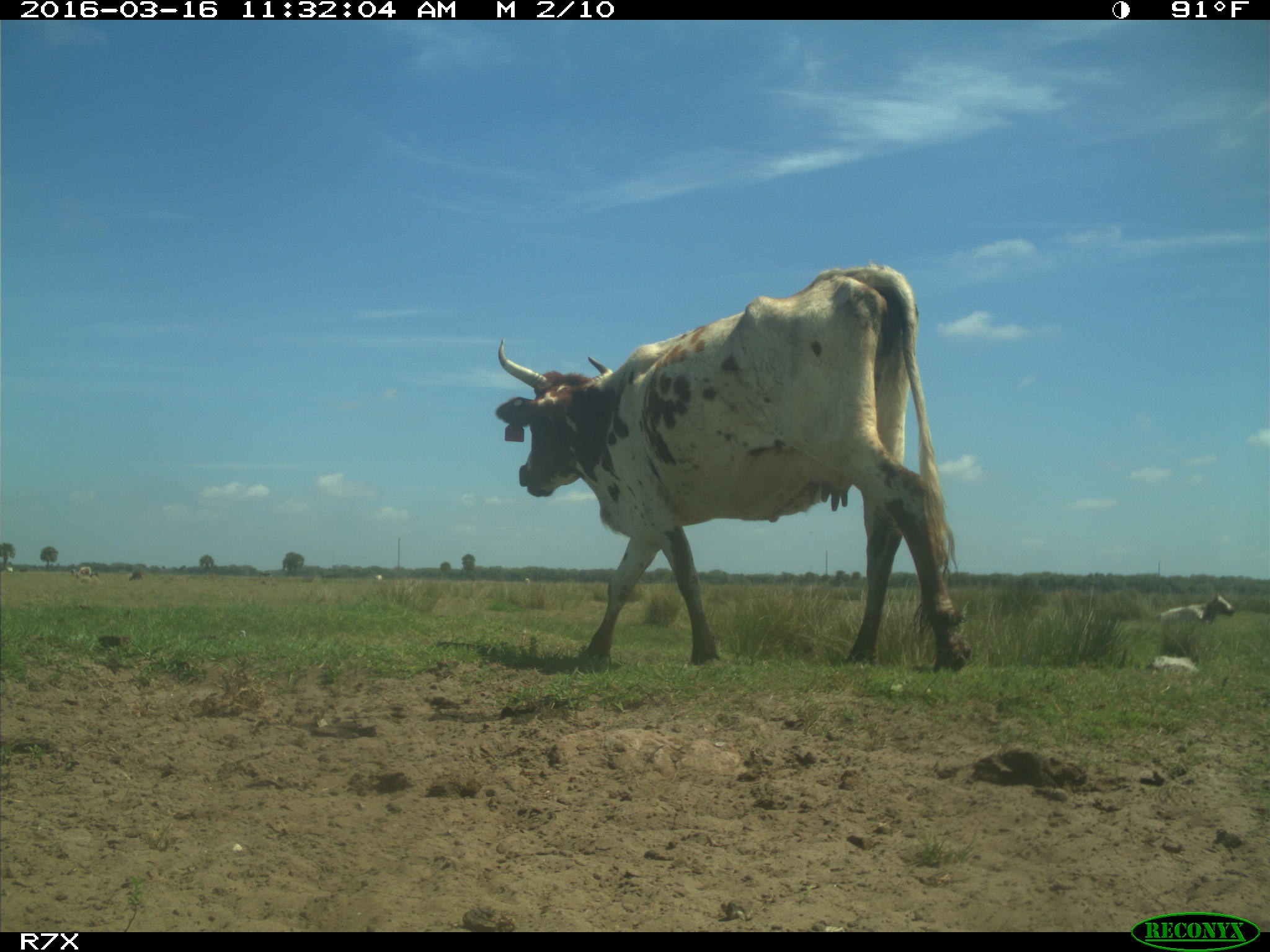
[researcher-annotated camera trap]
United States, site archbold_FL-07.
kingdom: Animalia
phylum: Chordata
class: Mammalia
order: Artiodactyla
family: Bovidae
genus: Bos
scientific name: Bos taurus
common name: domestic cow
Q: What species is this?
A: Bos taurus (domestic cow).